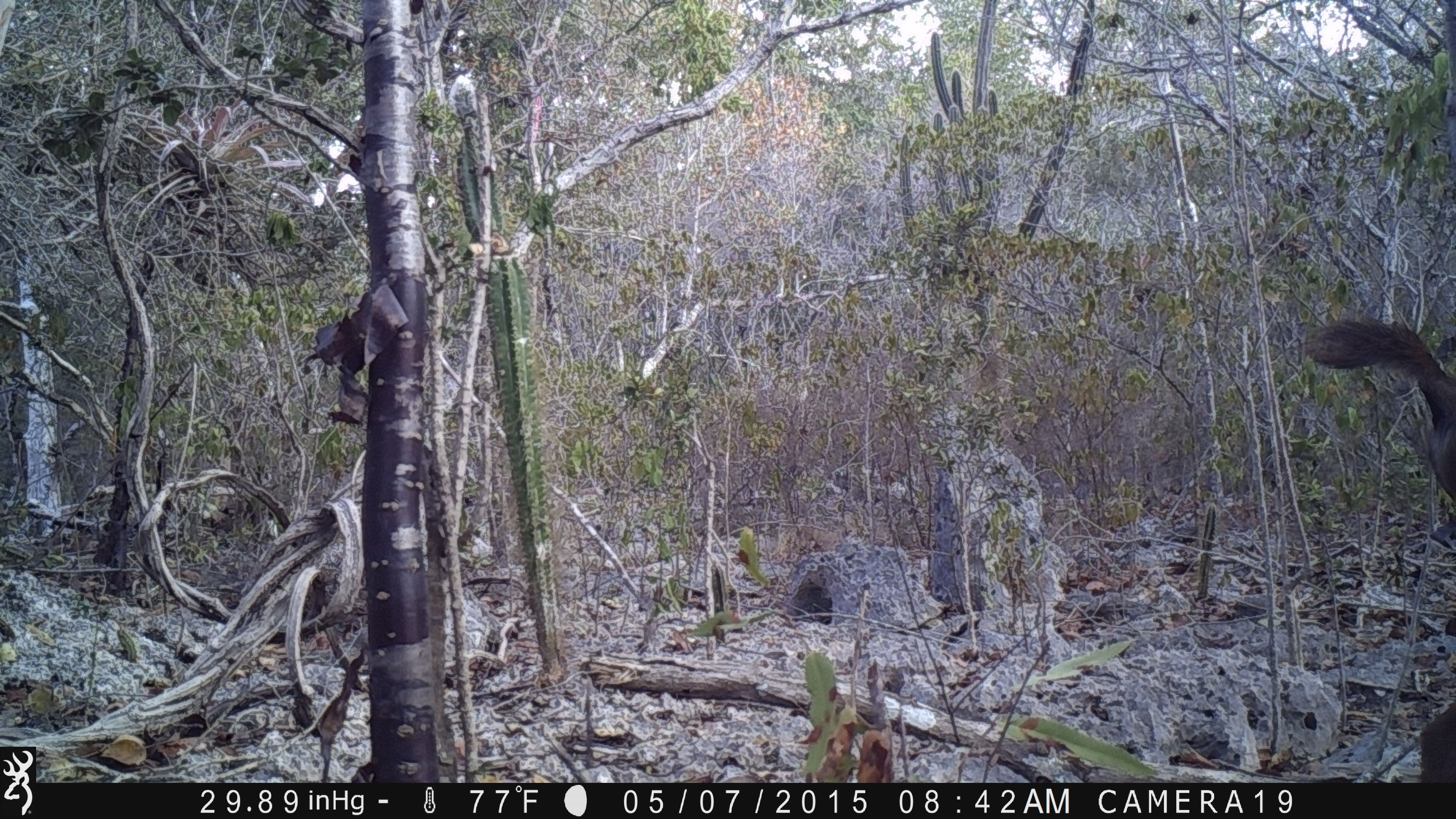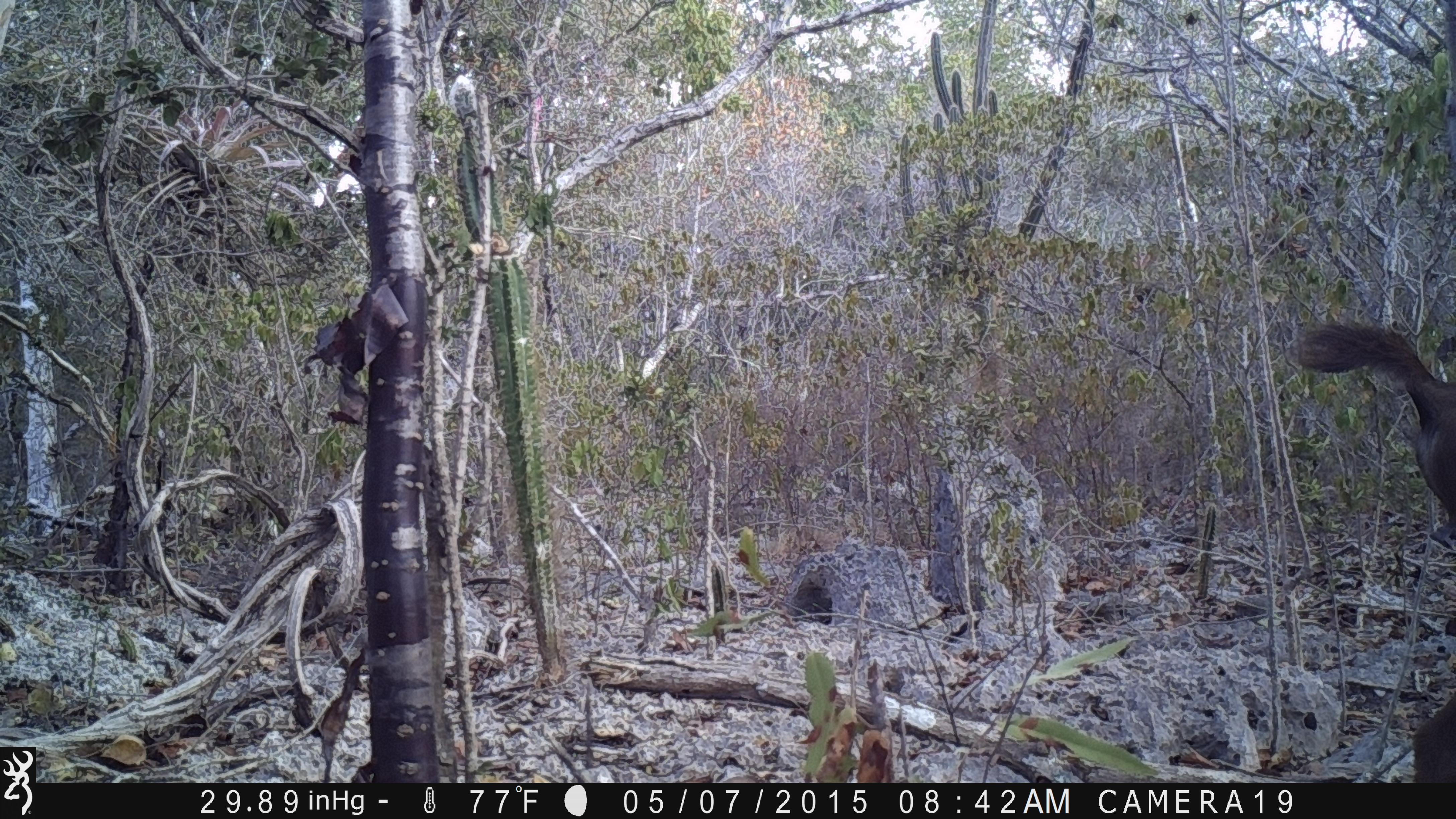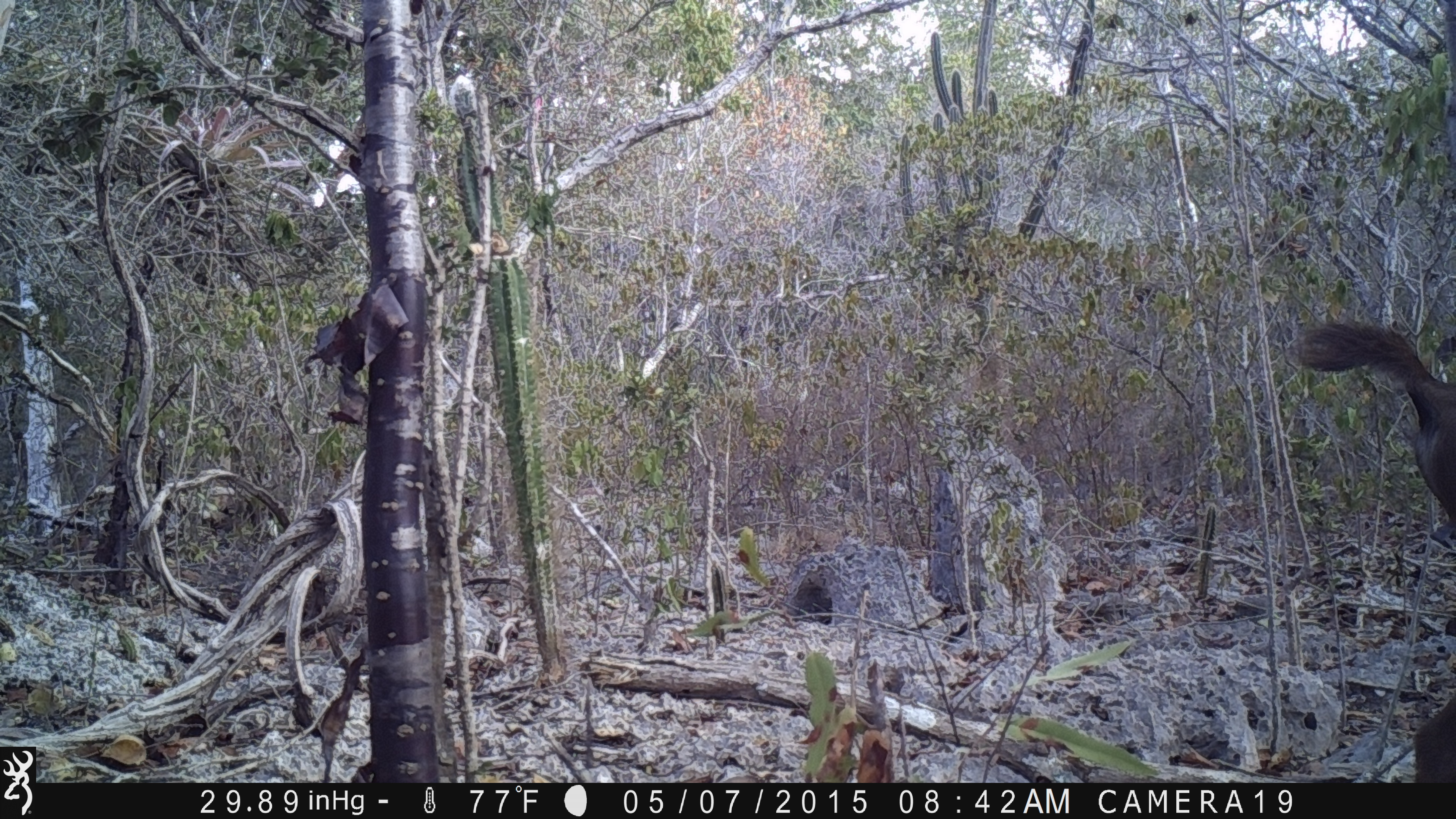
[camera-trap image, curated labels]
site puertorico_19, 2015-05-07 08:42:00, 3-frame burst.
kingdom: Animalia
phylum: Chordata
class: Mammalia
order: Artiodactyla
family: Bovidae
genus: Capra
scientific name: Capra hircus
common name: goat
Goat (Capra hircus).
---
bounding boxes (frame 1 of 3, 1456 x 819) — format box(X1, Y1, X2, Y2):
goat: box(1302, 307, 1456, 781)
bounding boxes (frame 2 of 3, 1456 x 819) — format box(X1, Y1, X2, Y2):
goat: box(1299, 309, 1456, 776)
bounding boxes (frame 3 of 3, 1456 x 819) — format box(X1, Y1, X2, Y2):
goat: box(1298, 308, 1456, 779)